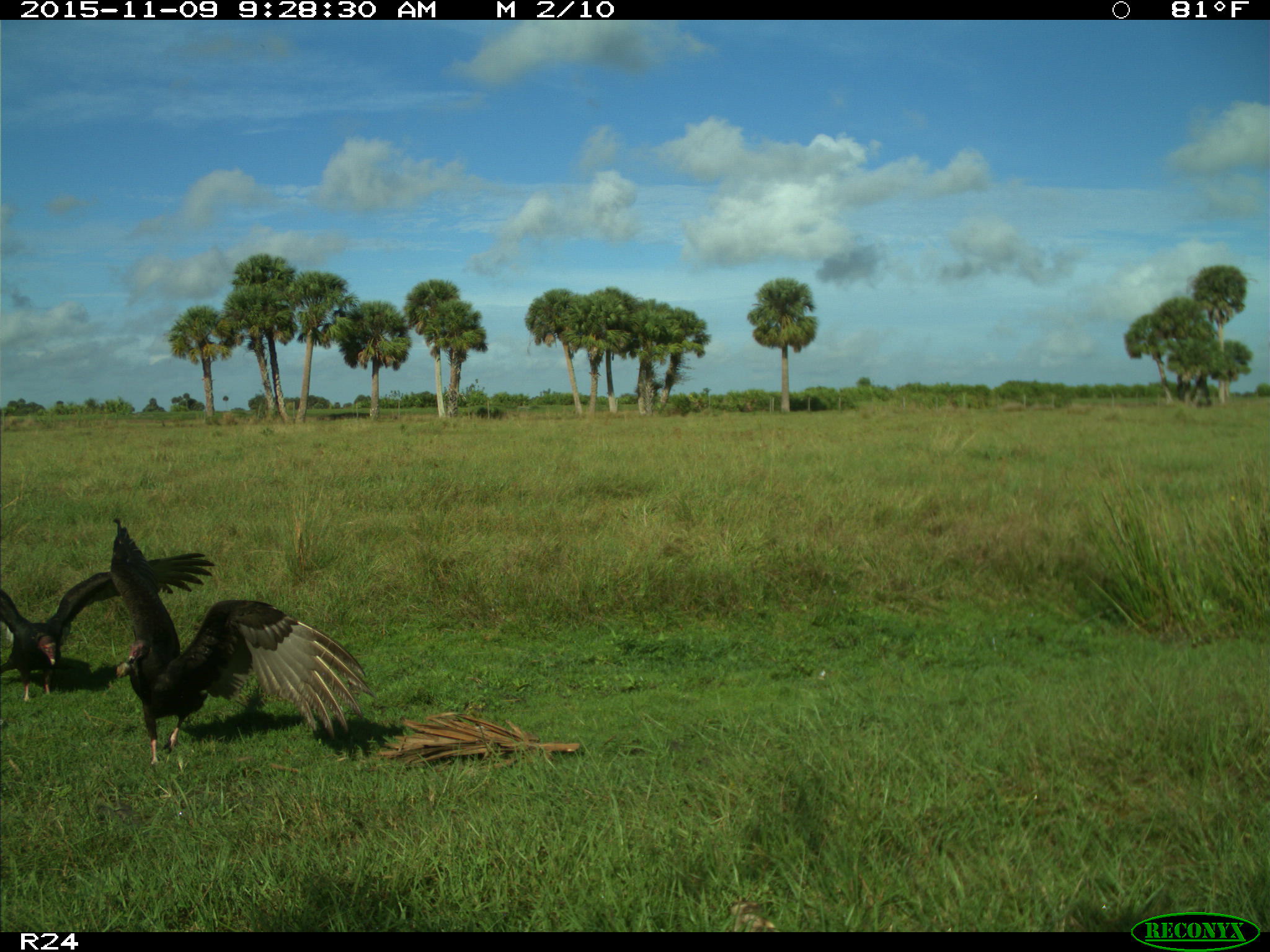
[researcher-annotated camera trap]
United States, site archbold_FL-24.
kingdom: Animalia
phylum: Chordata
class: Aves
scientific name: Aves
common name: birds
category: unidentified bird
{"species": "unidentified bird (birds) (Aves)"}